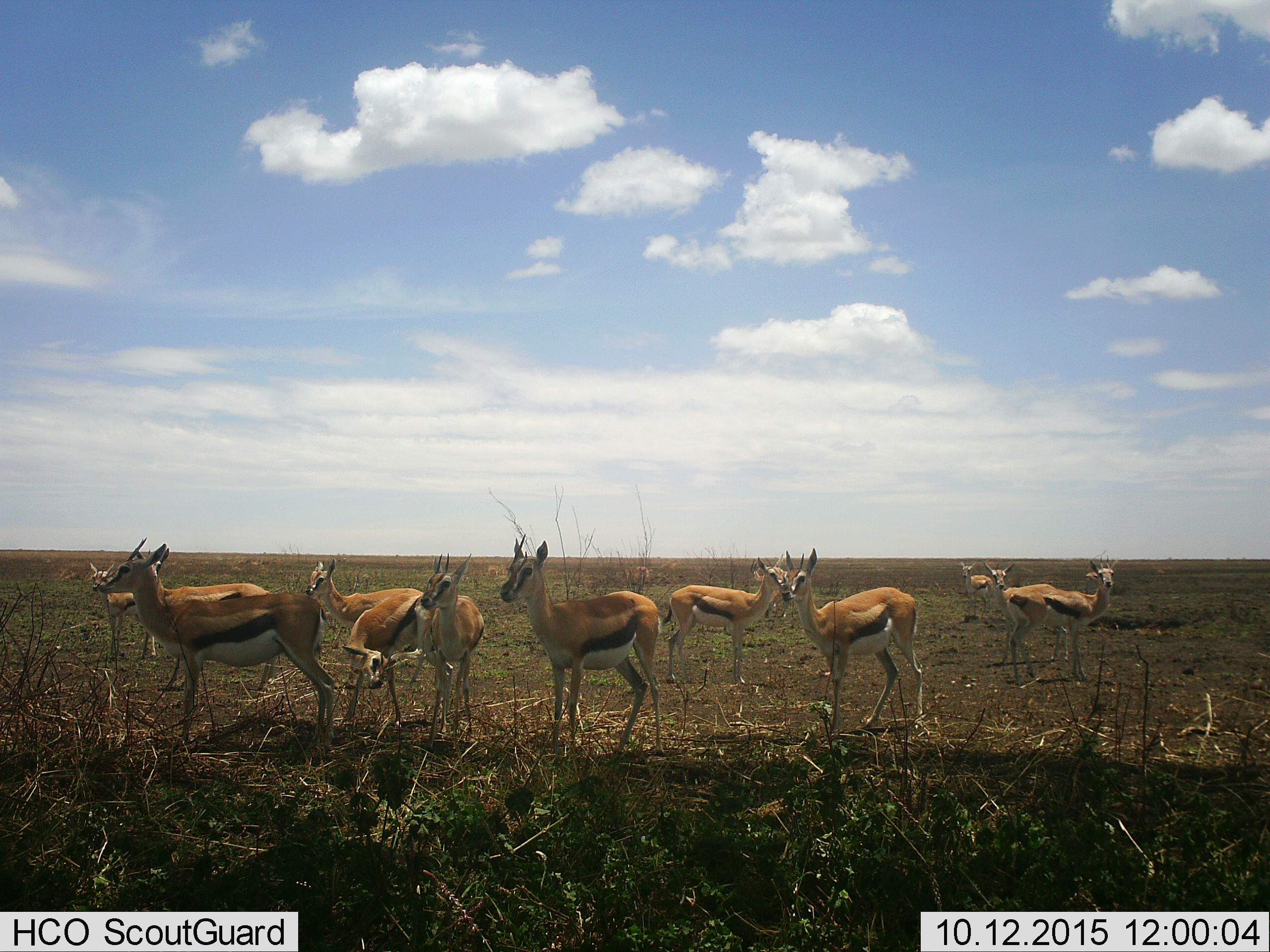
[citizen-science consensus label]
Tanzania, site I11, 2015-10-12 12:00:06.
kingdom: Animalia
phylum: Chordata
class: Mammalia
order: Artiodactyla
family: Bovidae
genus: Eudorcas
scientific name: Eudorcas thomsonii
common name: thomson's gazelle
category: gazellethomsons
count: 11-50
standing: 100%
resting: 12%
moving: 25%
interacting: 12%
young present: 38%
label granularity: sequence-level